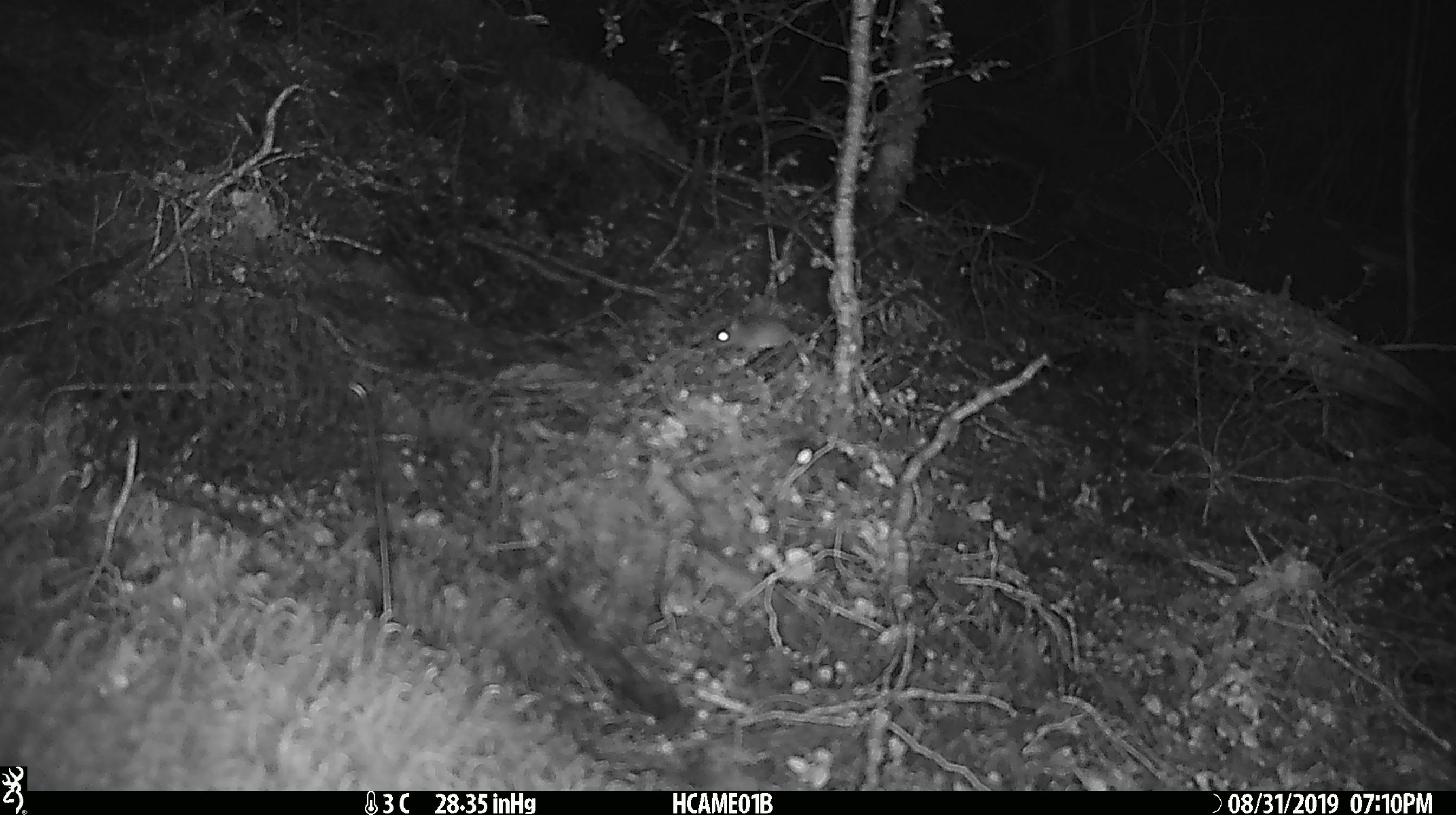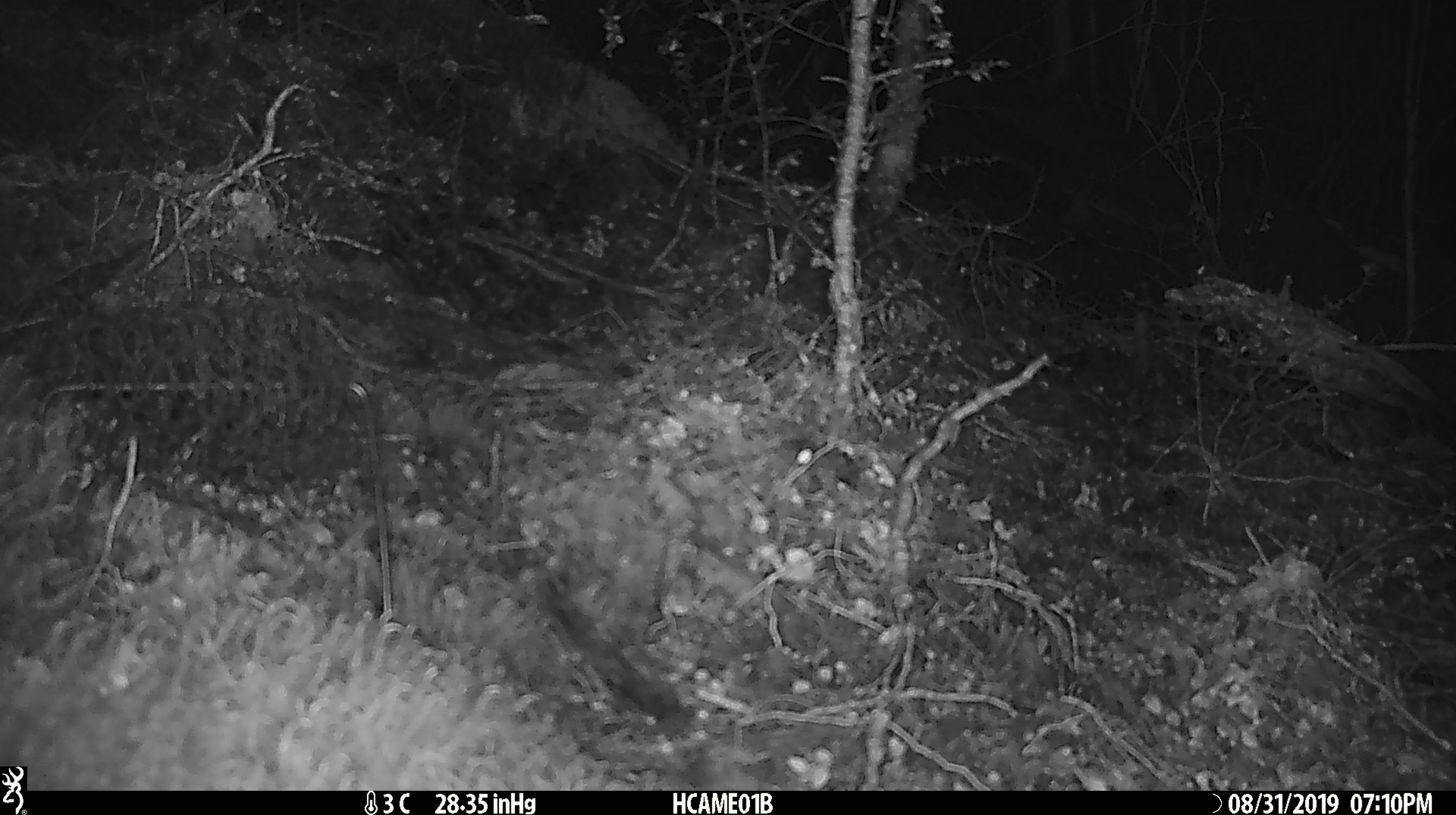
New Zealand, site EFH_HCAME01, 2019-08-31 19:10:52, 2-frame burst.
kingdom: Animalia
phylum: Chordata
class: Mammalia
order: Rodentia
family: Muridae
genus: Mus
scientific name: Mus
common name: mouse